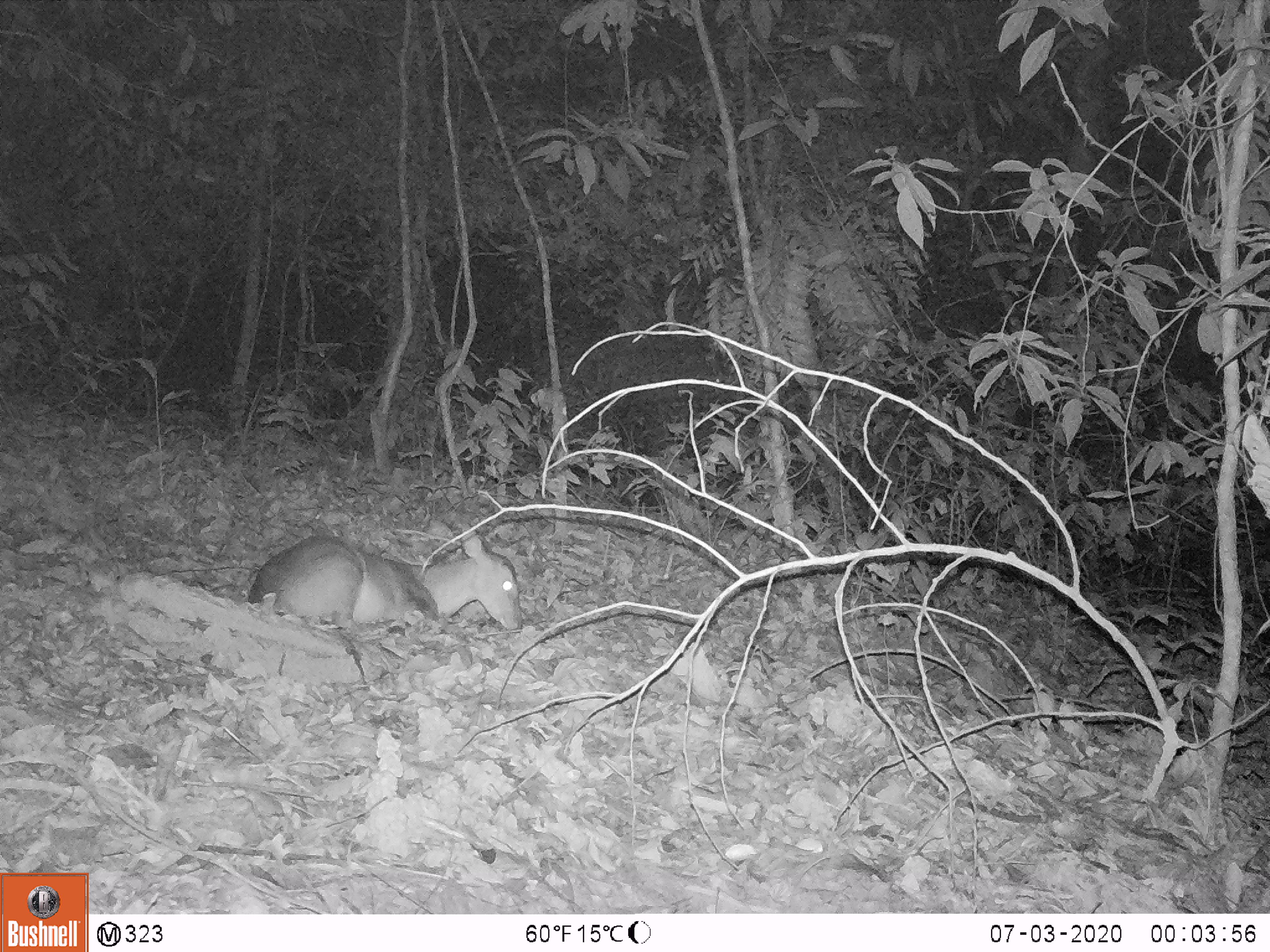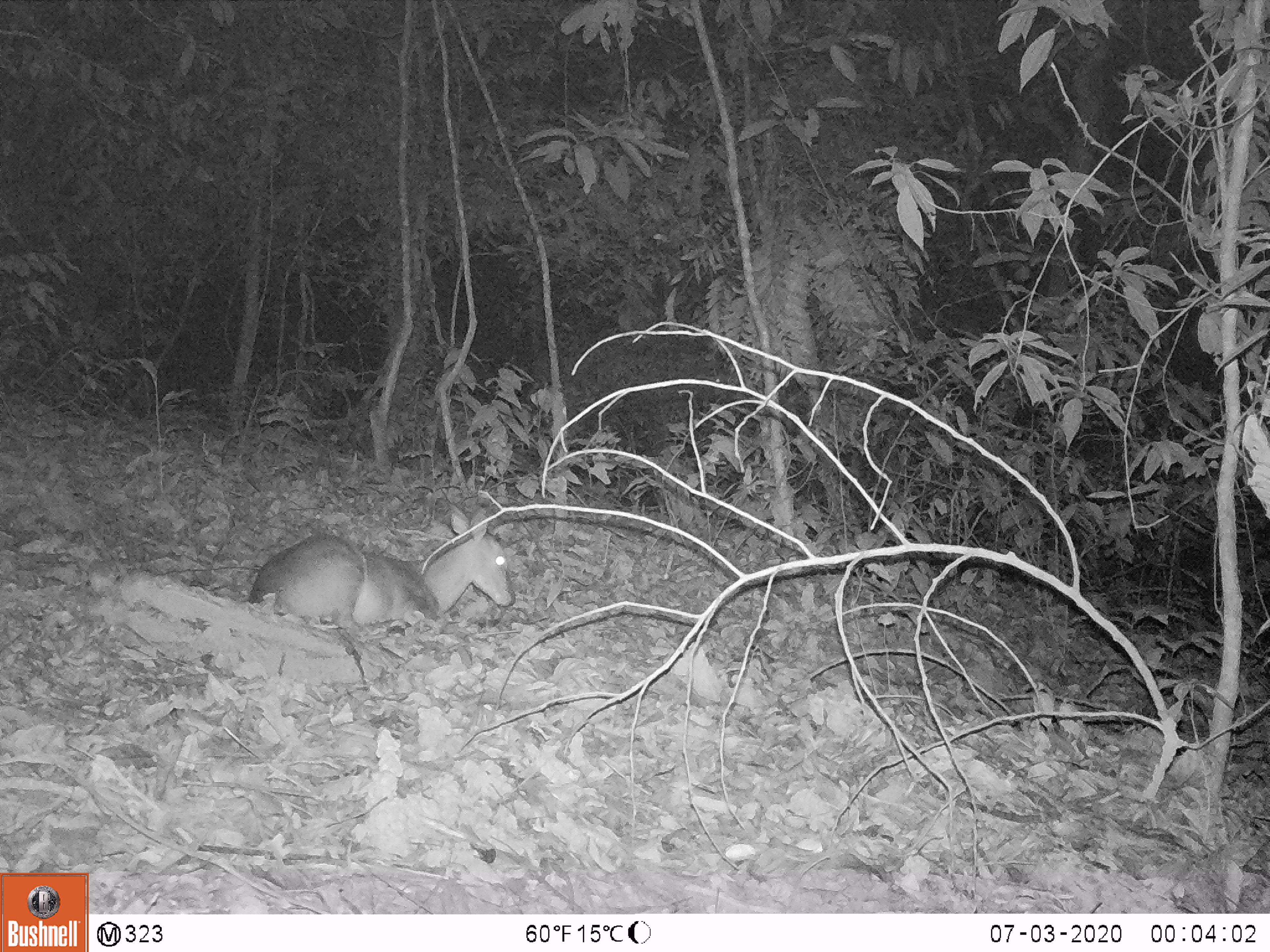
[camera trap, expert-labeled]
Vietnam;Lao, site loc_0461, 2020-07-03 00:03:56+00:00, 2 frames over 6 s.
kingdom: Animalia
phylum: Chordata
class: Mammalia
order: Artiodactyla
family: Cervidae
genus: Muntiacus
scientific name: Muntiacus vuquangensis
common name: large-antlered muntjac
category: large antlered muntjac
Large antlered muntjac (large-antlered muntjac) (Muntiacus vuquangensis). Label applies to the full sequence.